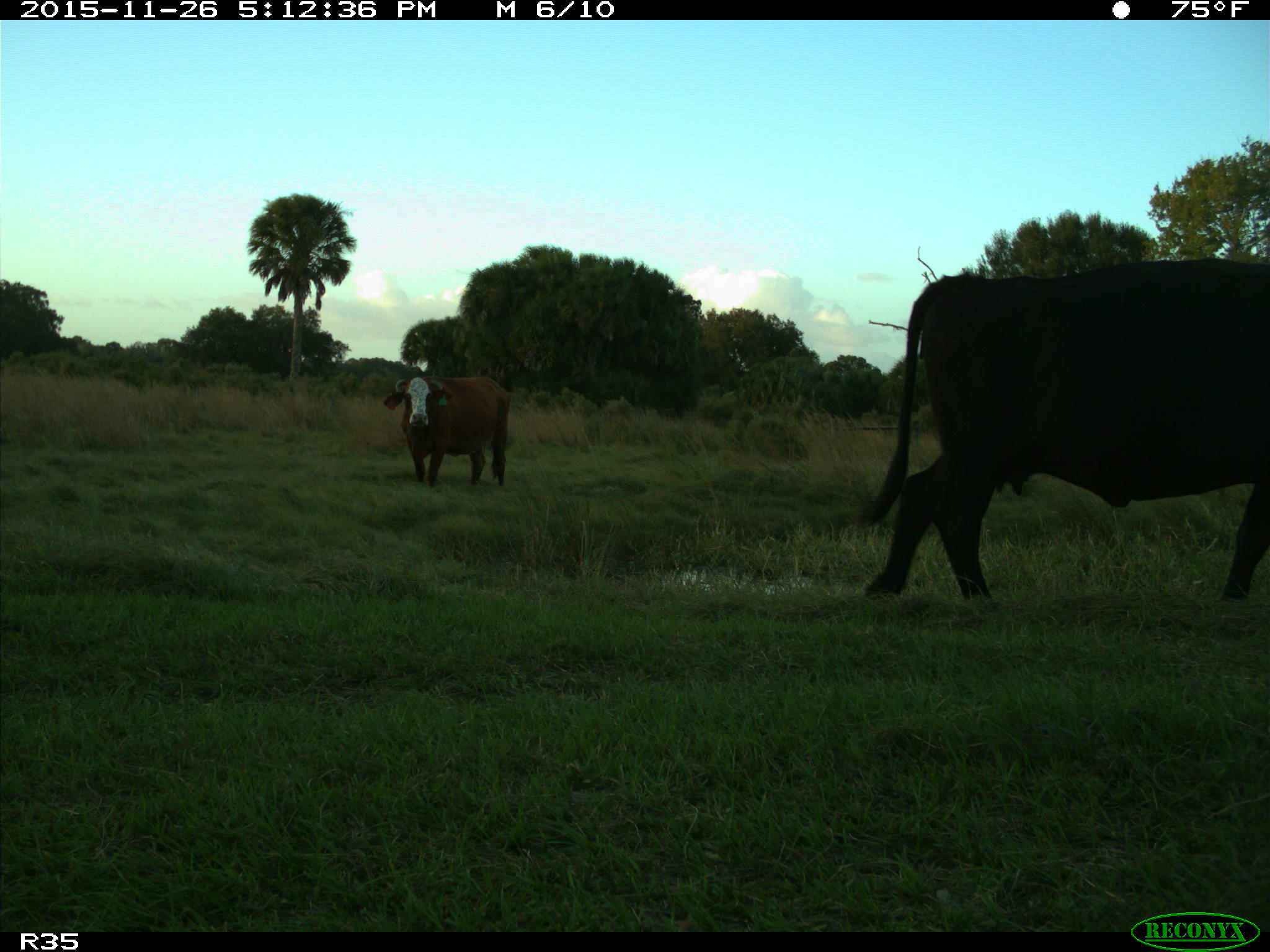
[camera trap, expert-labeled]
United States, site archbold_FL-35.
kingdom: Animalia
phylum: Chordata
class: Mammalia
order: Artiodactyla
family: Bovidae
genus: Bos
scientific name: Bos taurus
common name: domestic cow